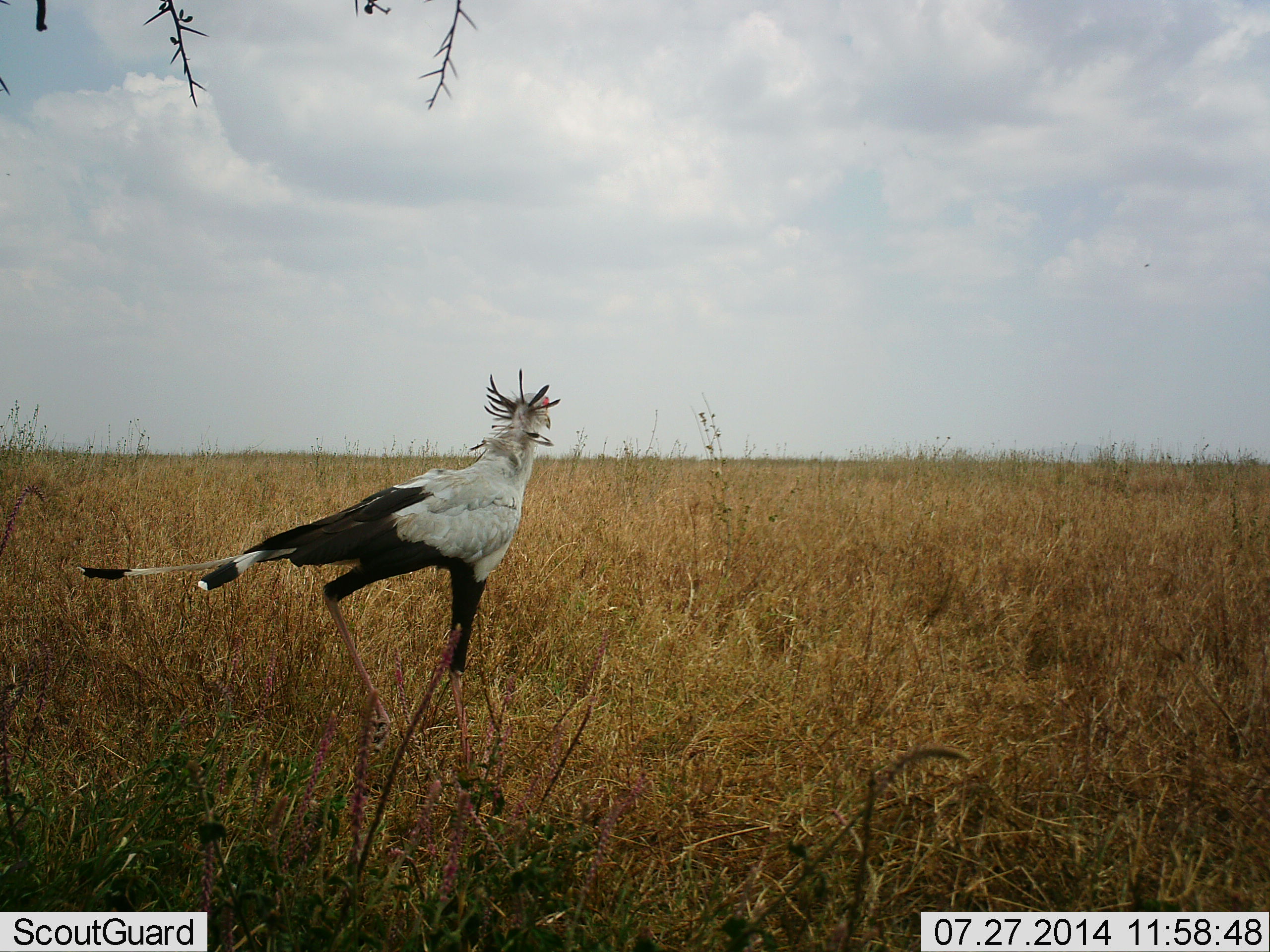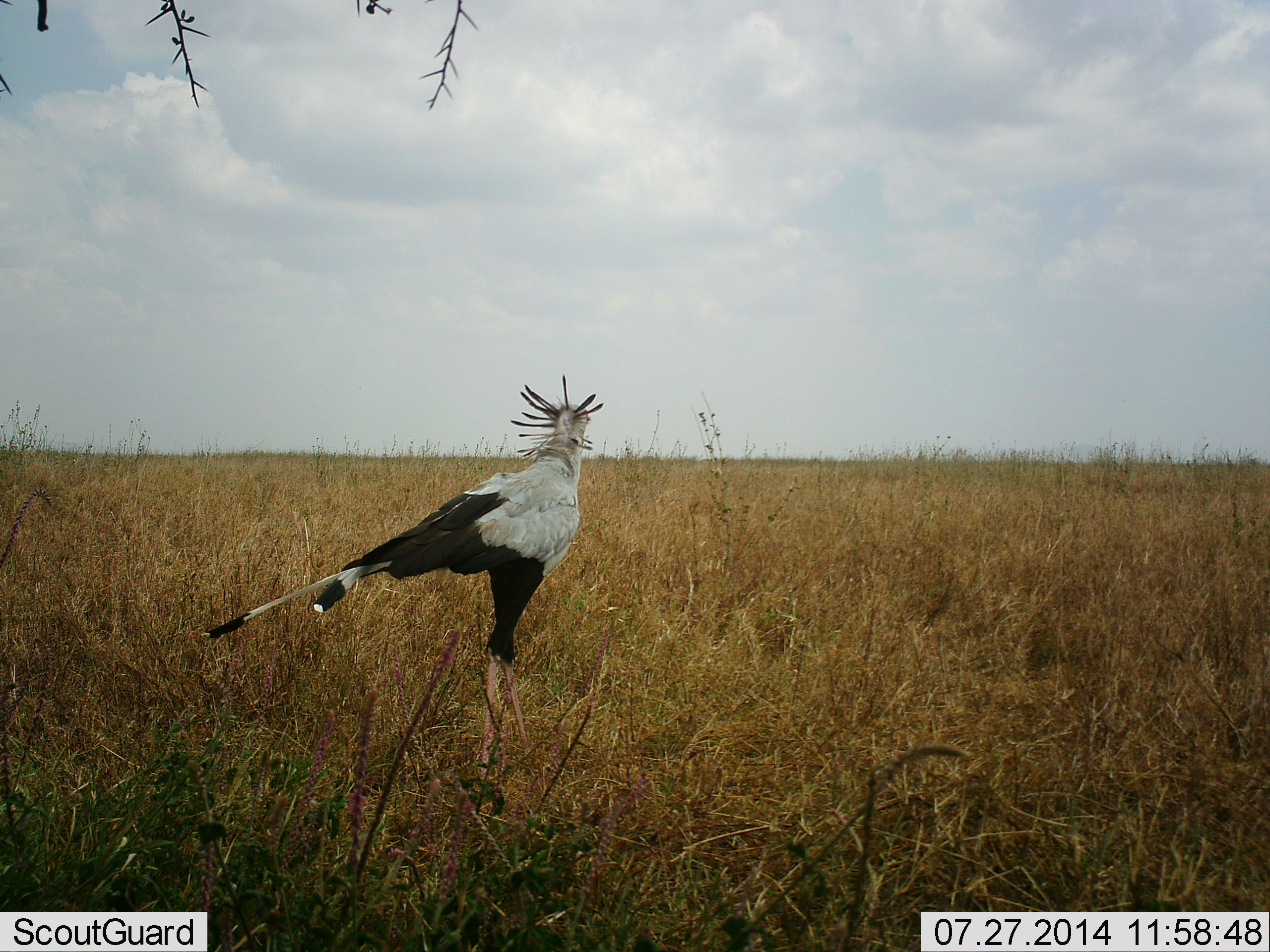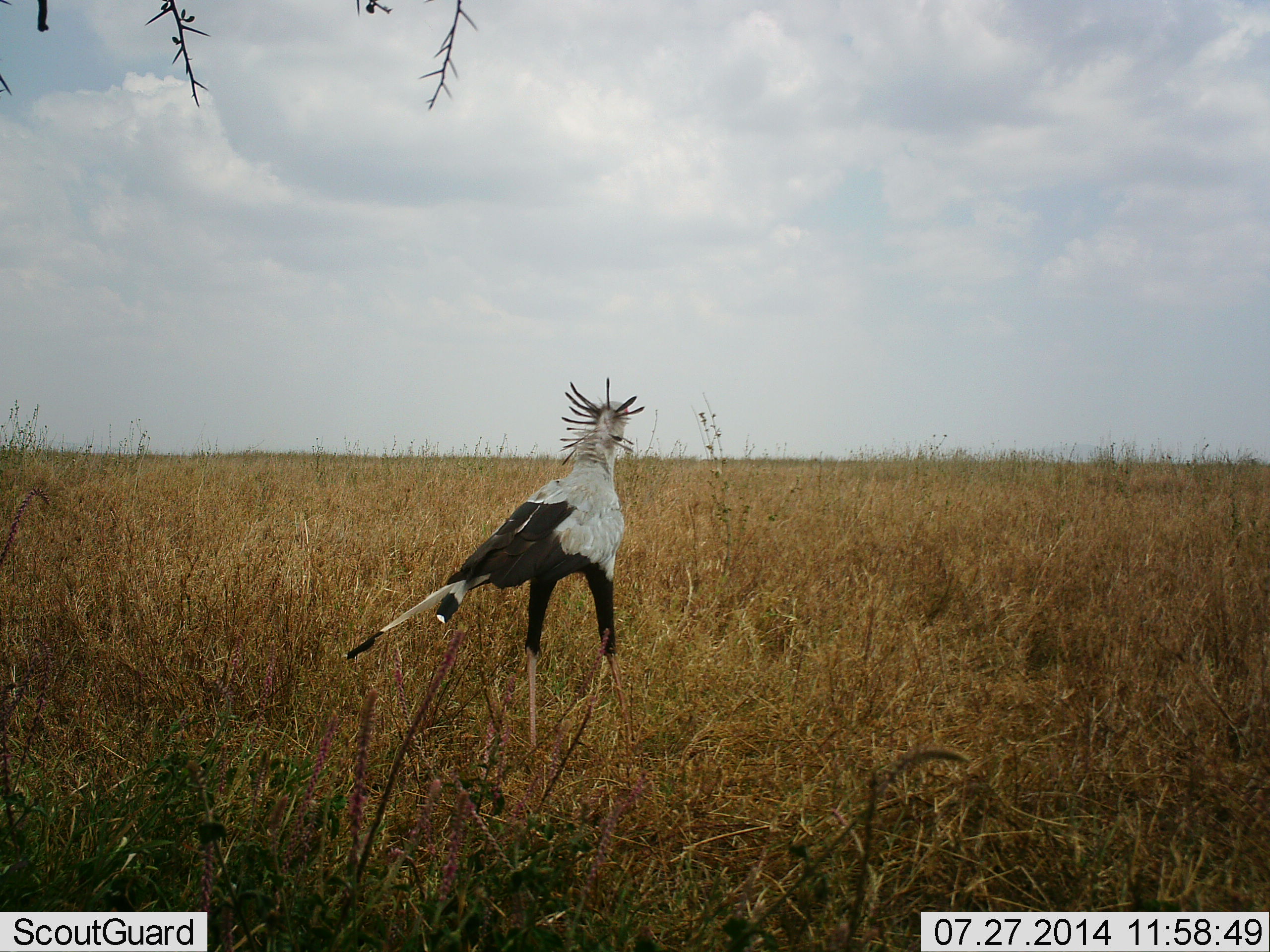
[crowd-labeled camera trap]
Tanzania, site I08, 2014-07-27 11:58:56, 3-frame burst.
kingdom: Animalia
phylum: Chordata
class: Aves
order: Accipitriformes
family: Sagittariidae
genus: Sagittarius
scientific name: Sagittarius serpentarius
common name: secretary bird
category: secretarybird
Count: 1.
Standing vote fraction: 10%.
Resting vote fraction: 0%.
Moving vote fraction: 90%.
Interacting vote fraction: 0%.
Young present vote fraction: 0%.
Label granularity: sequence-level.